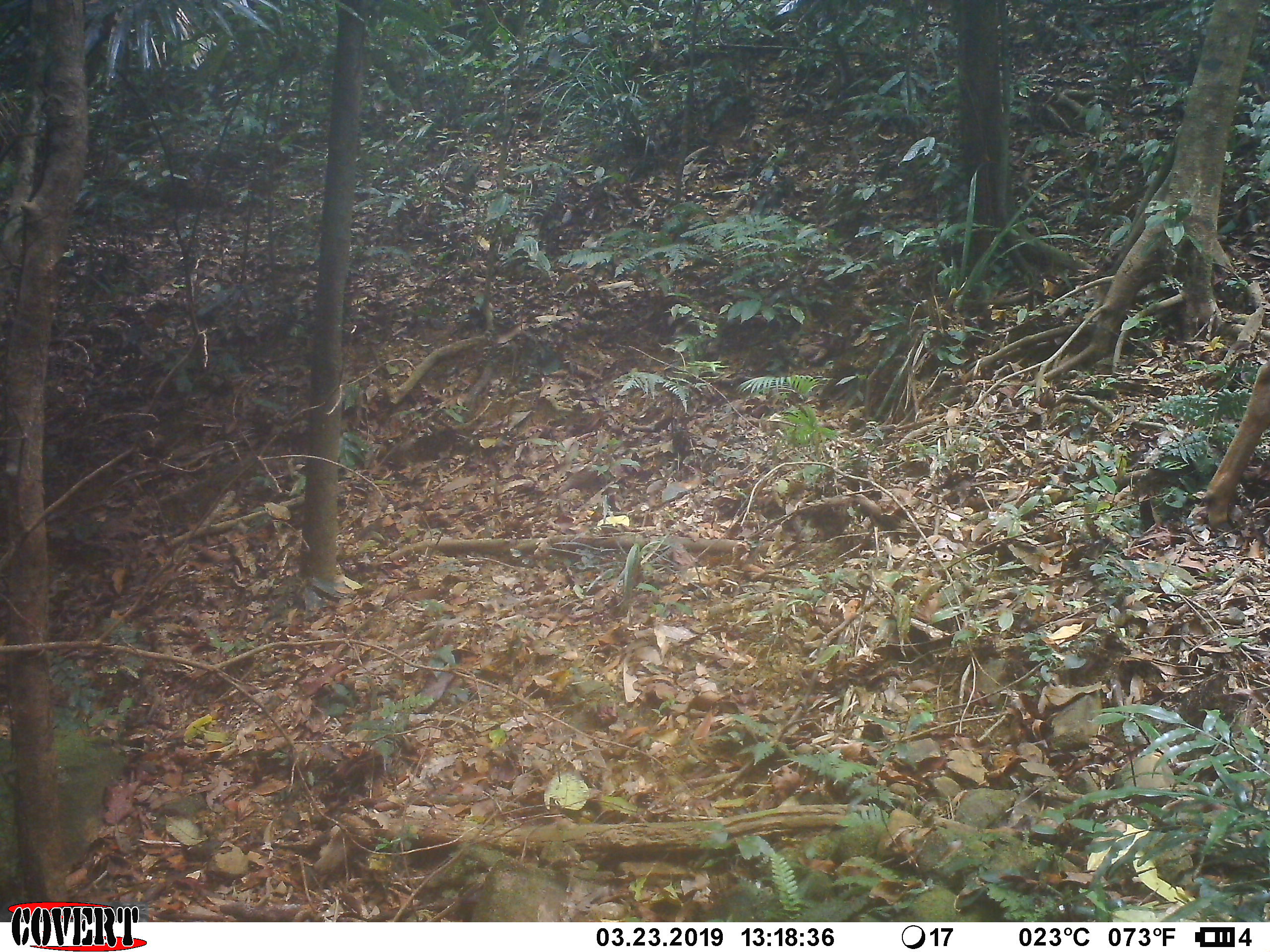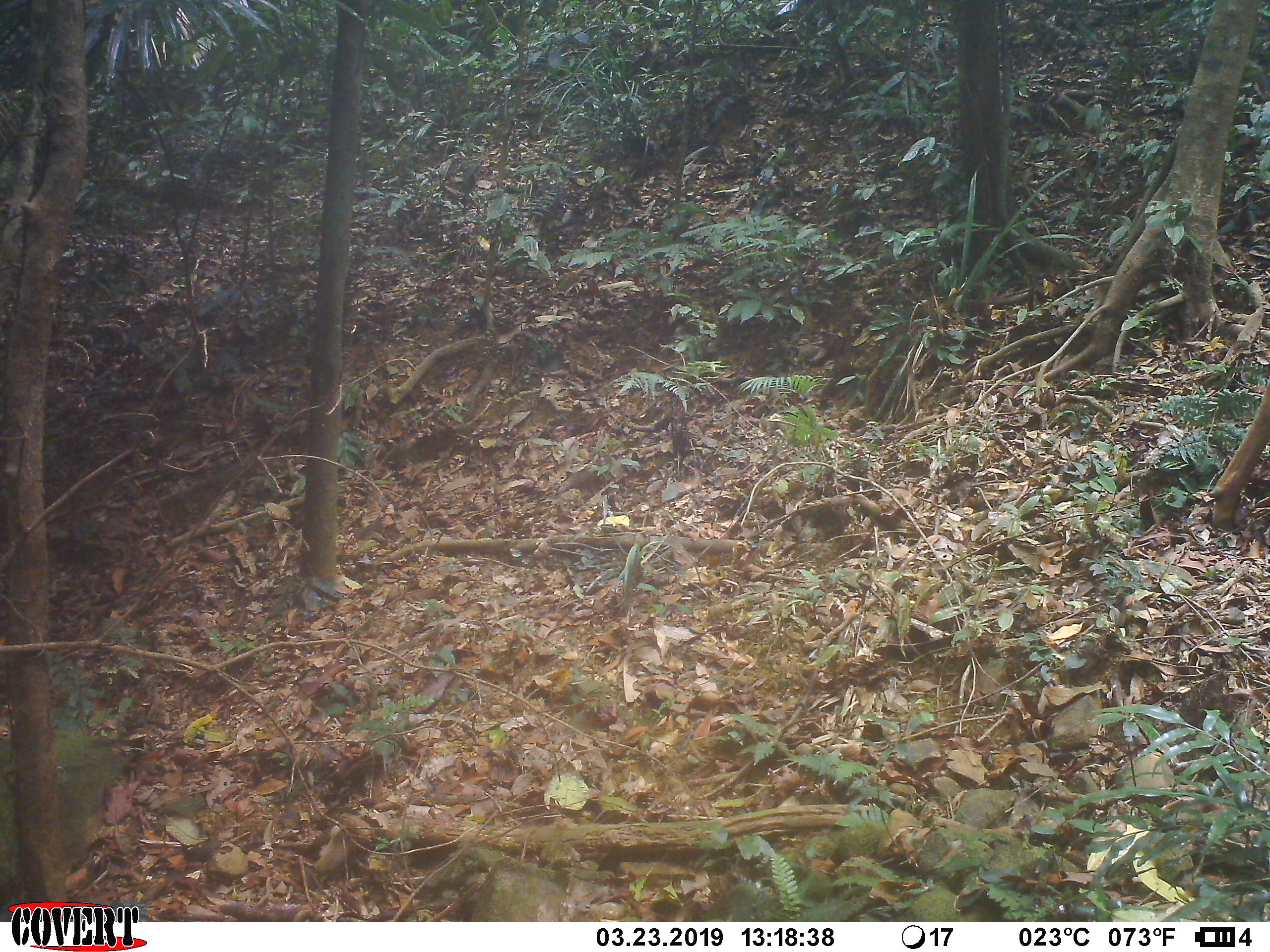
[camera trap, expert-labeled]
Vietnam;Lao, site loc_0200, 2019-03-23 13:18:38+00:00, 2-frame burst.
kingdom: Animalia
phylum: Chordata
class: Mammalia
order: Artiodactyla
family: Cervidae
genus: Rusa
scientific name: Rusa unicolor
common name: sambar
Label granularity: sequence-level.